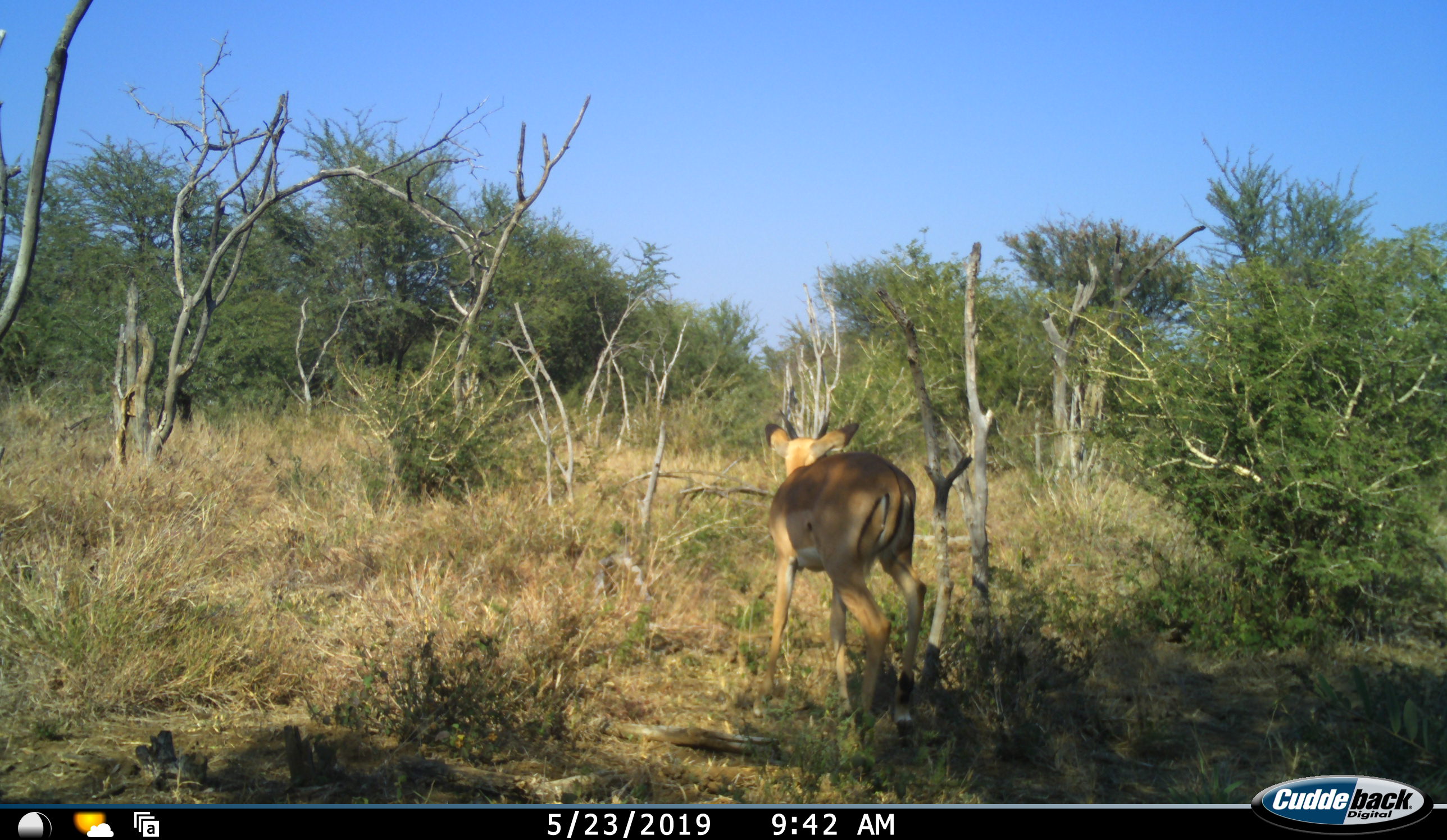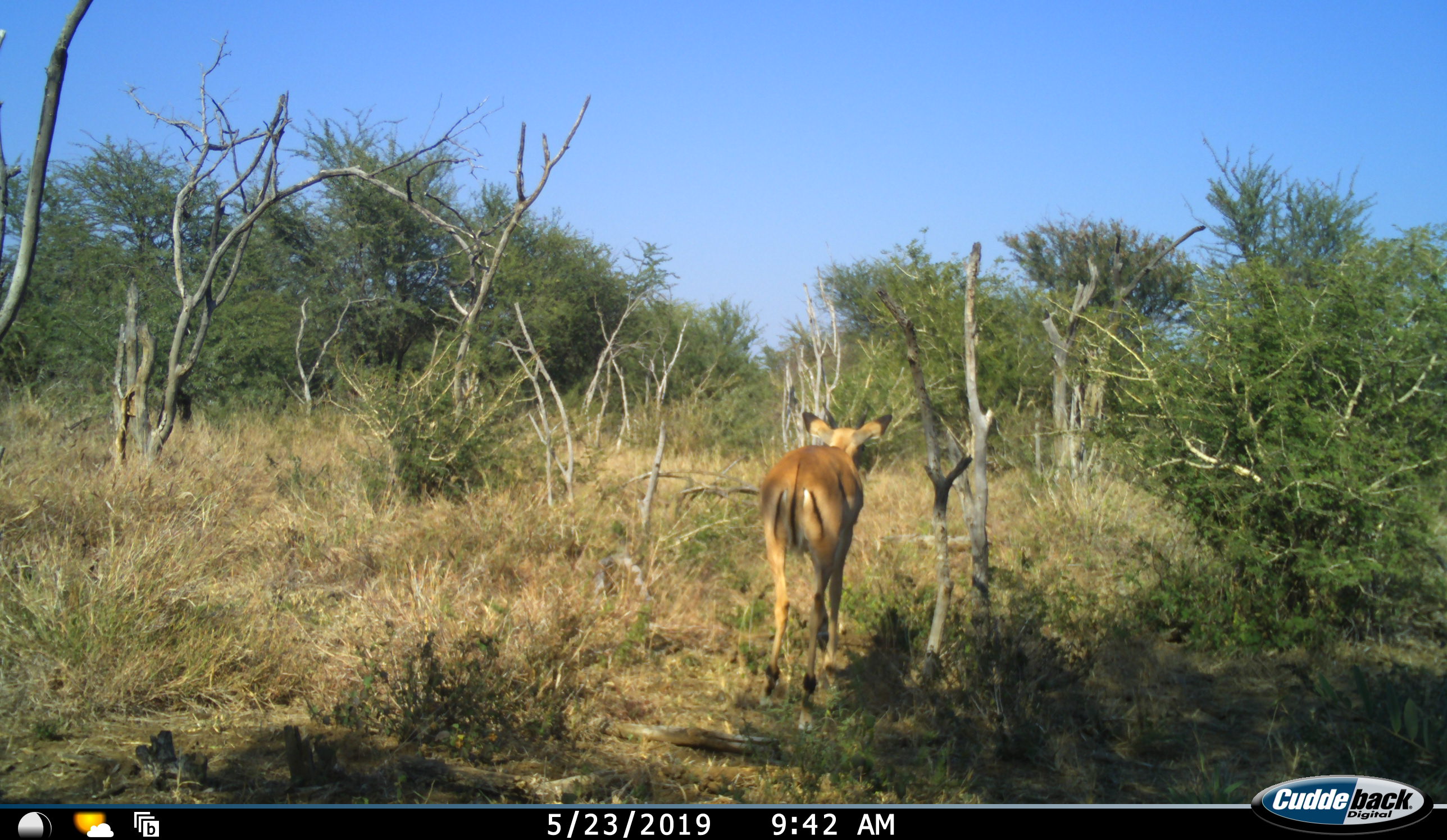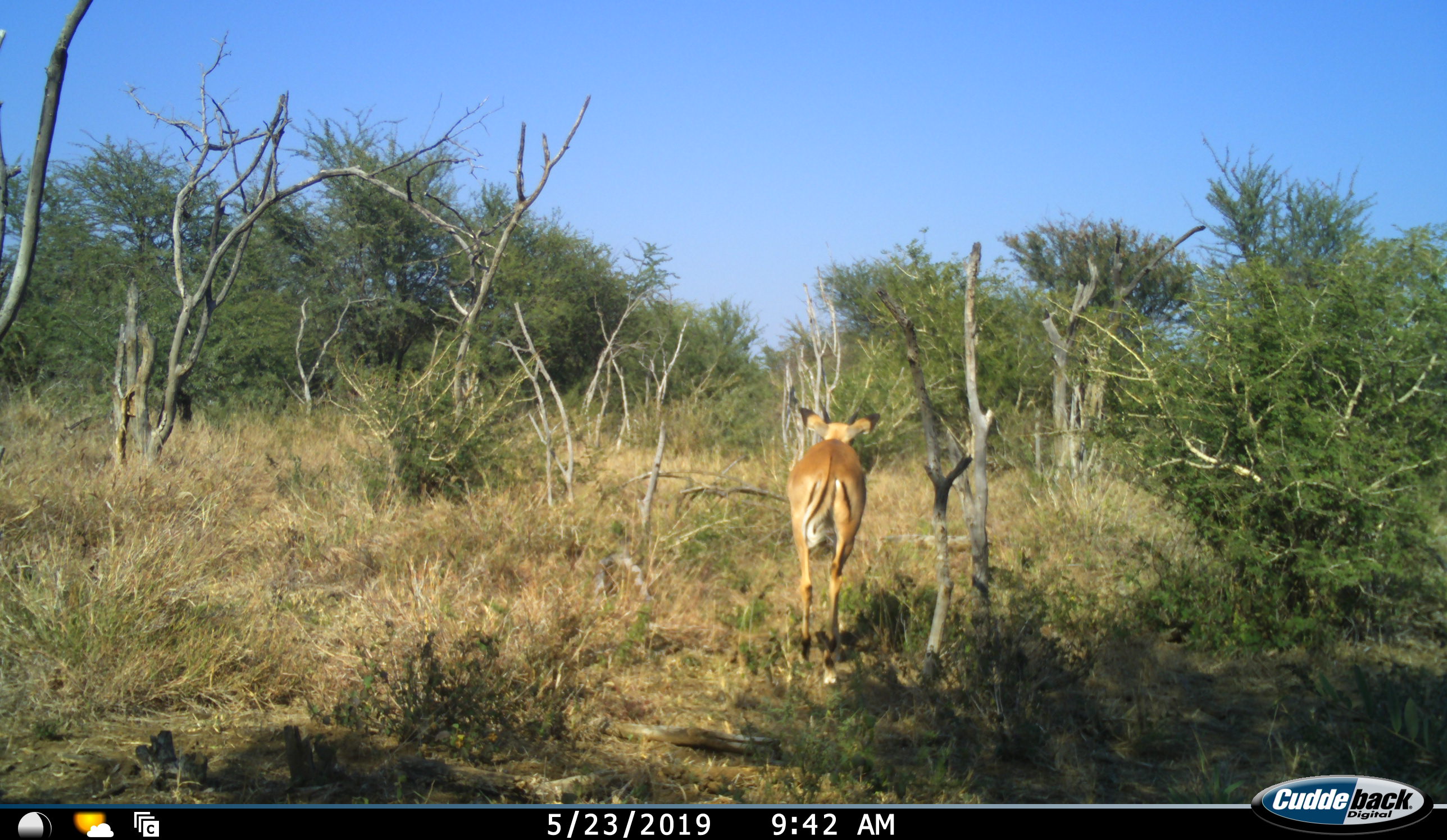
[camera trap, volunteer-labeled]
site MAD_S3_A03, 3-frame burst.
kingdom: Animalia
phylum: Chordata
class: Mammalia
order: Artiodactyla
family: Bovidae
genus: Aepyceros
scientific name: Aepyceros melampus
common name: impala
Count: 1.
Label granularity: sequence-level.